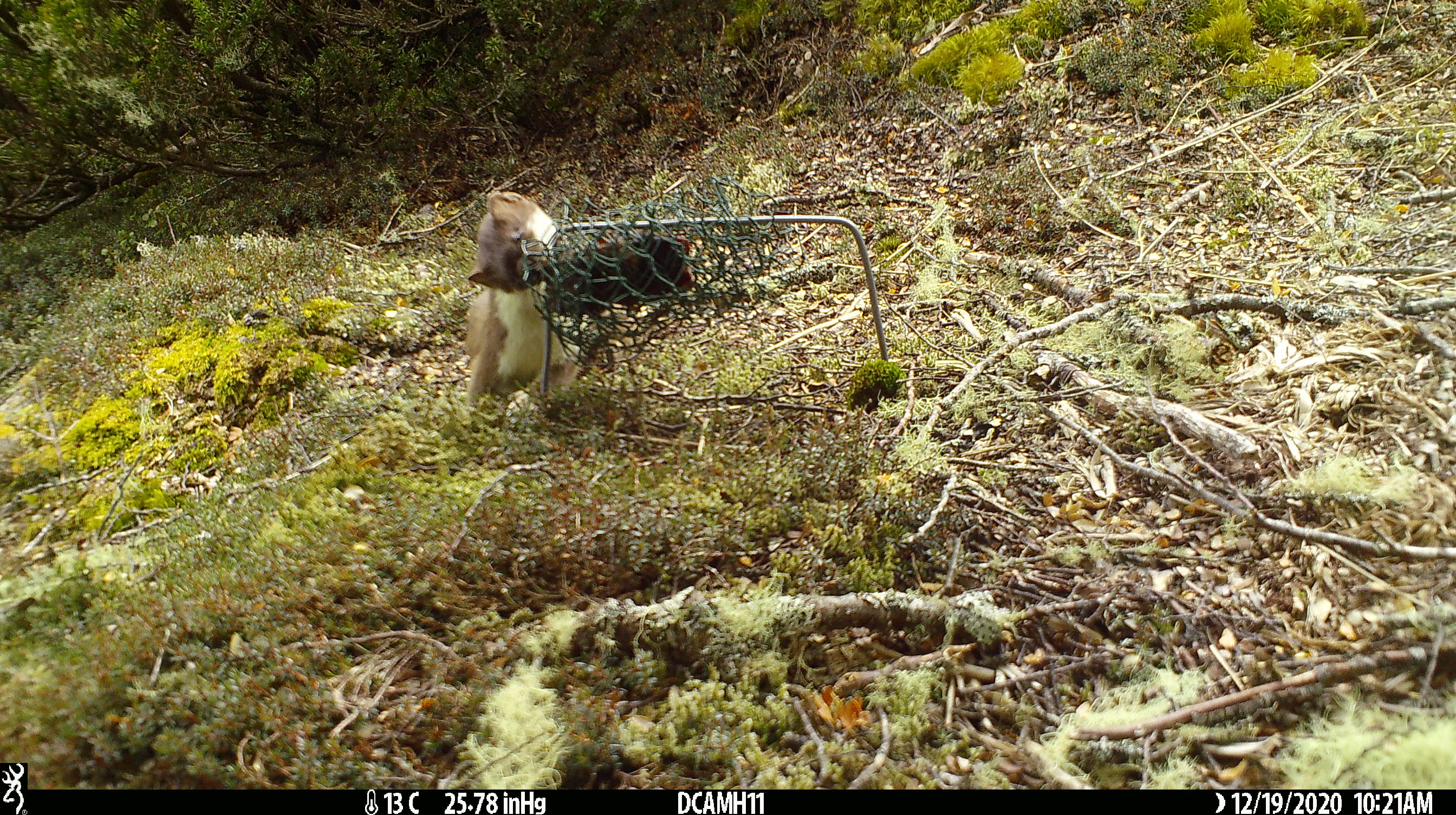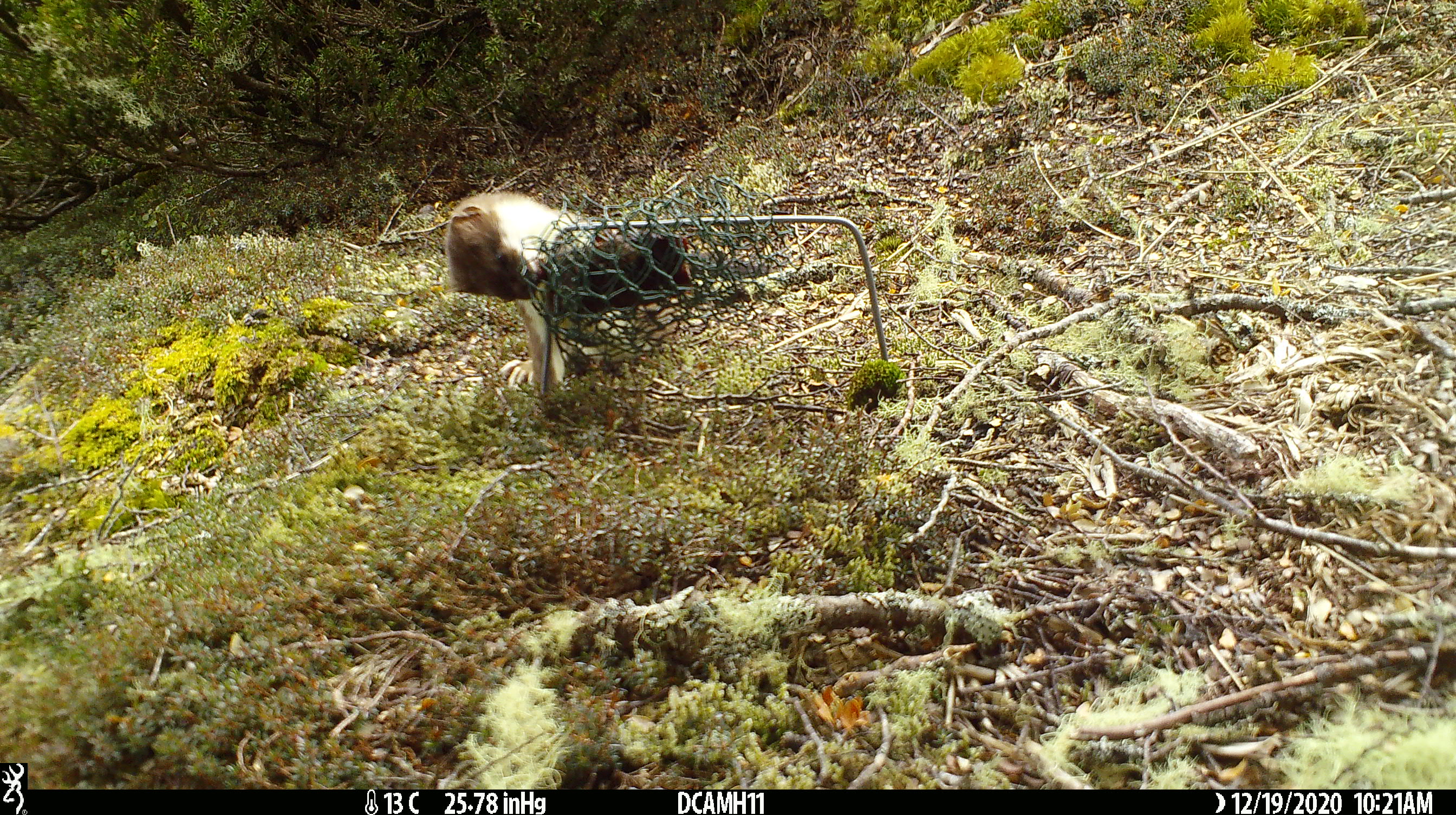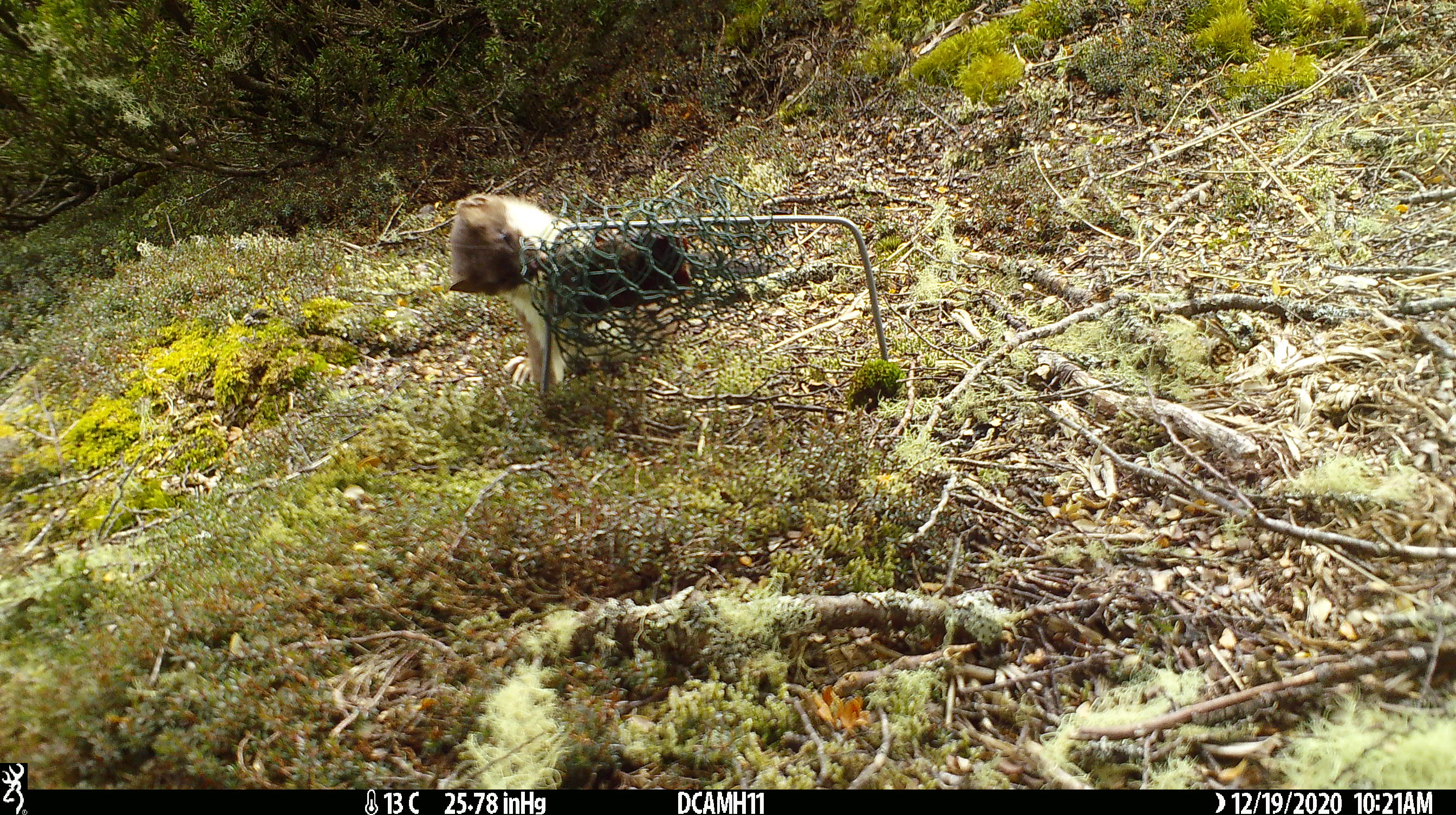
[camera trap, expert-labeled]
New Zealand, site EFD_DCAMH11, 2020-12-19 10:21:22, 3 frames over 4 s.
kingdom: Animalia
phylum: Chordata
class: Mammalia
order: Carnivora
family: Mustelidae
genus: Mustela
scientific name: Mustela erminea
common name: stoat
Stoat (Mustela erminea).